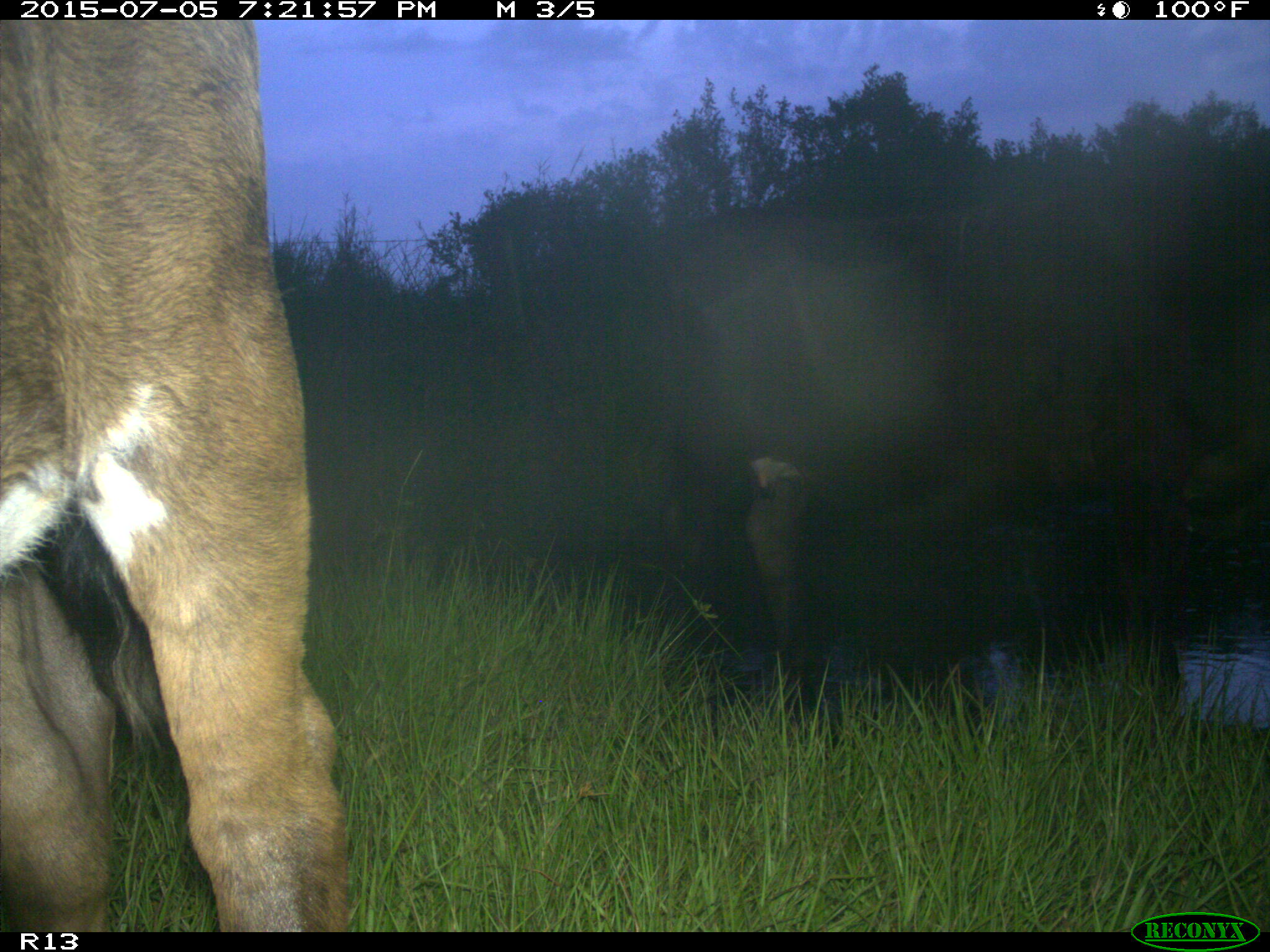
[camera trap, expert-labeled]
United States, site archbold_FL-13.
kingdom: Animalia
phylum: Chordata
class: Mammalia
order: Artiodactyla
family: Bovidae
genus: Bos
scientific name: Bos taurus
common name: domestic cow